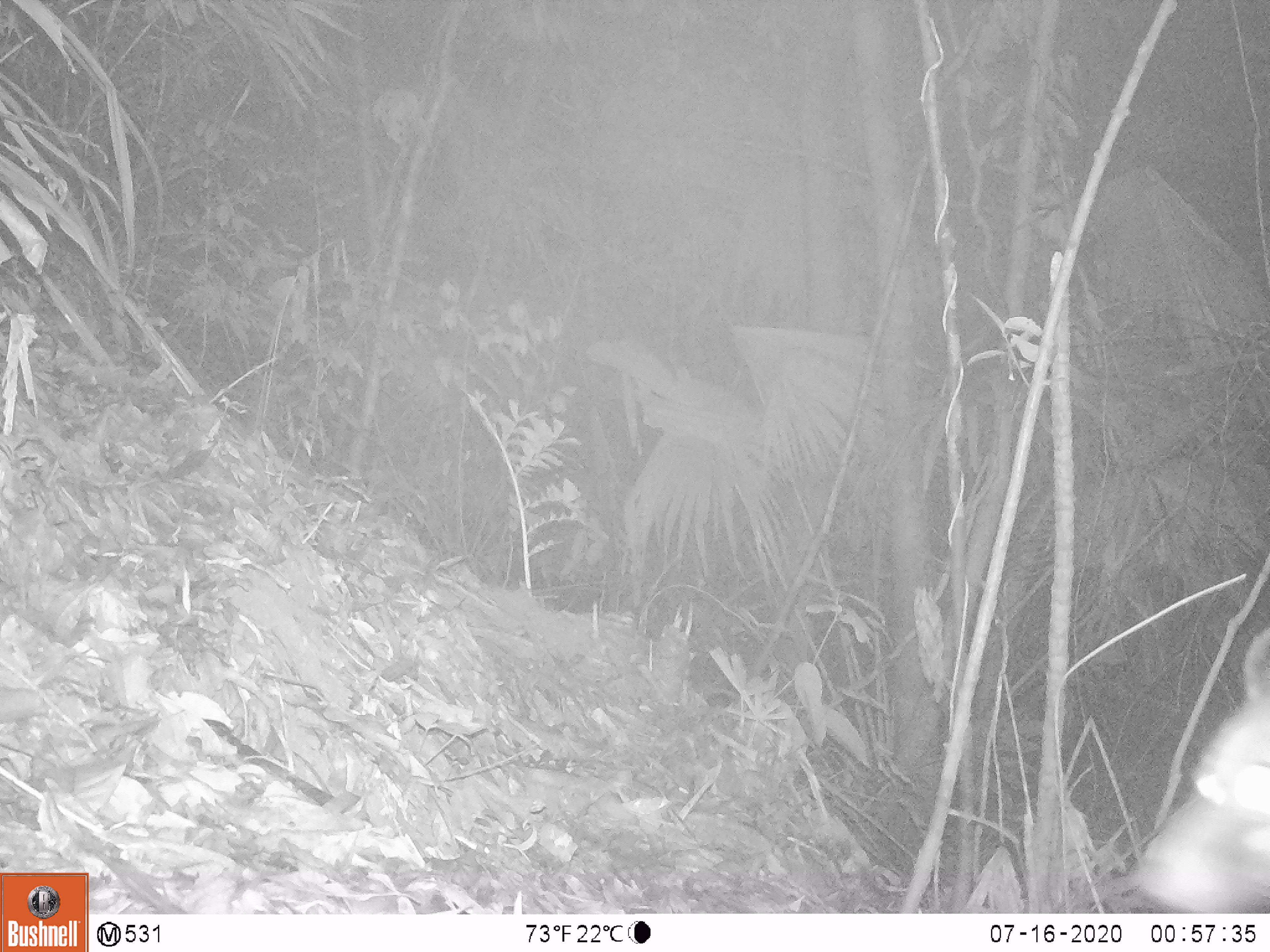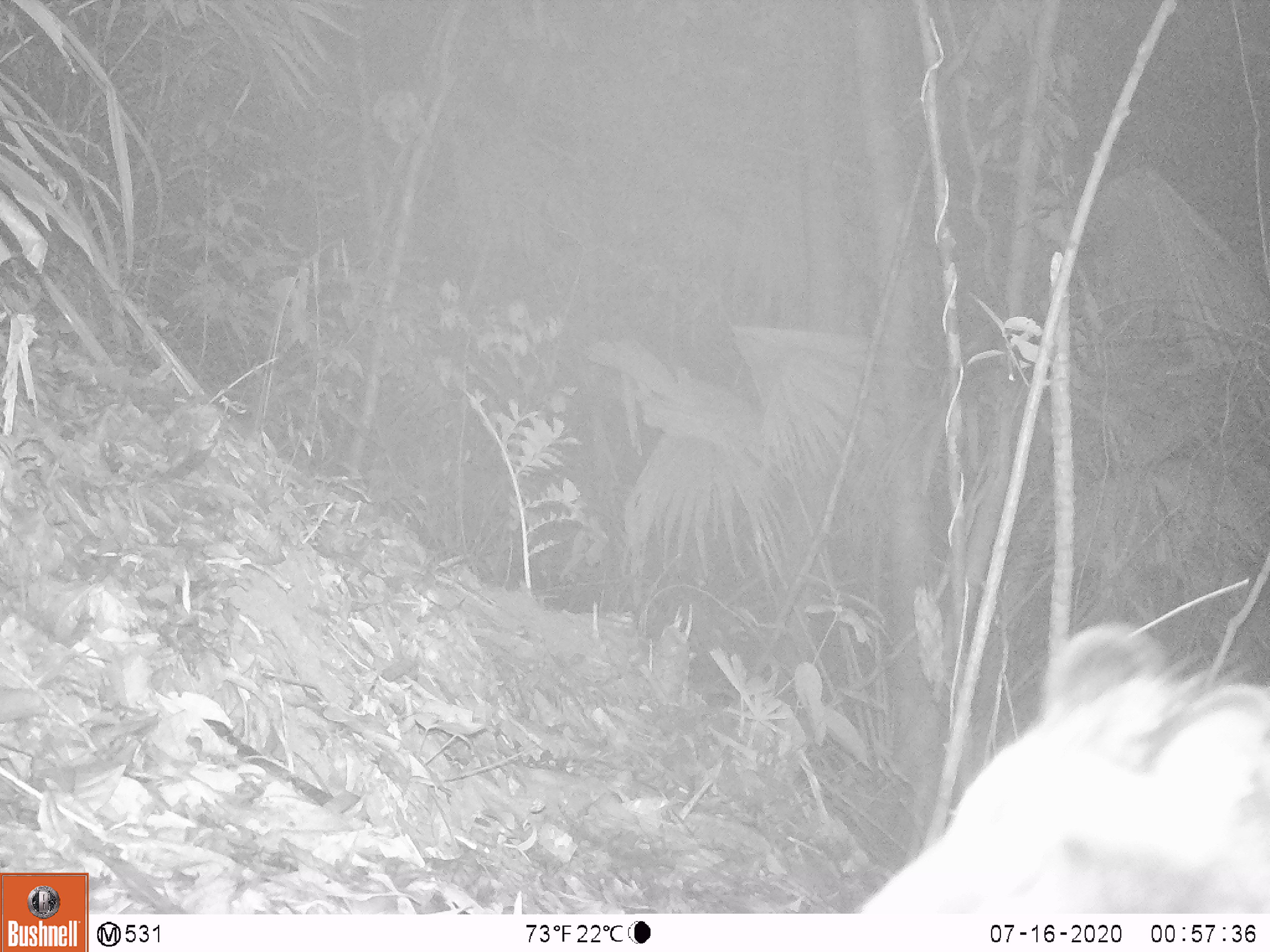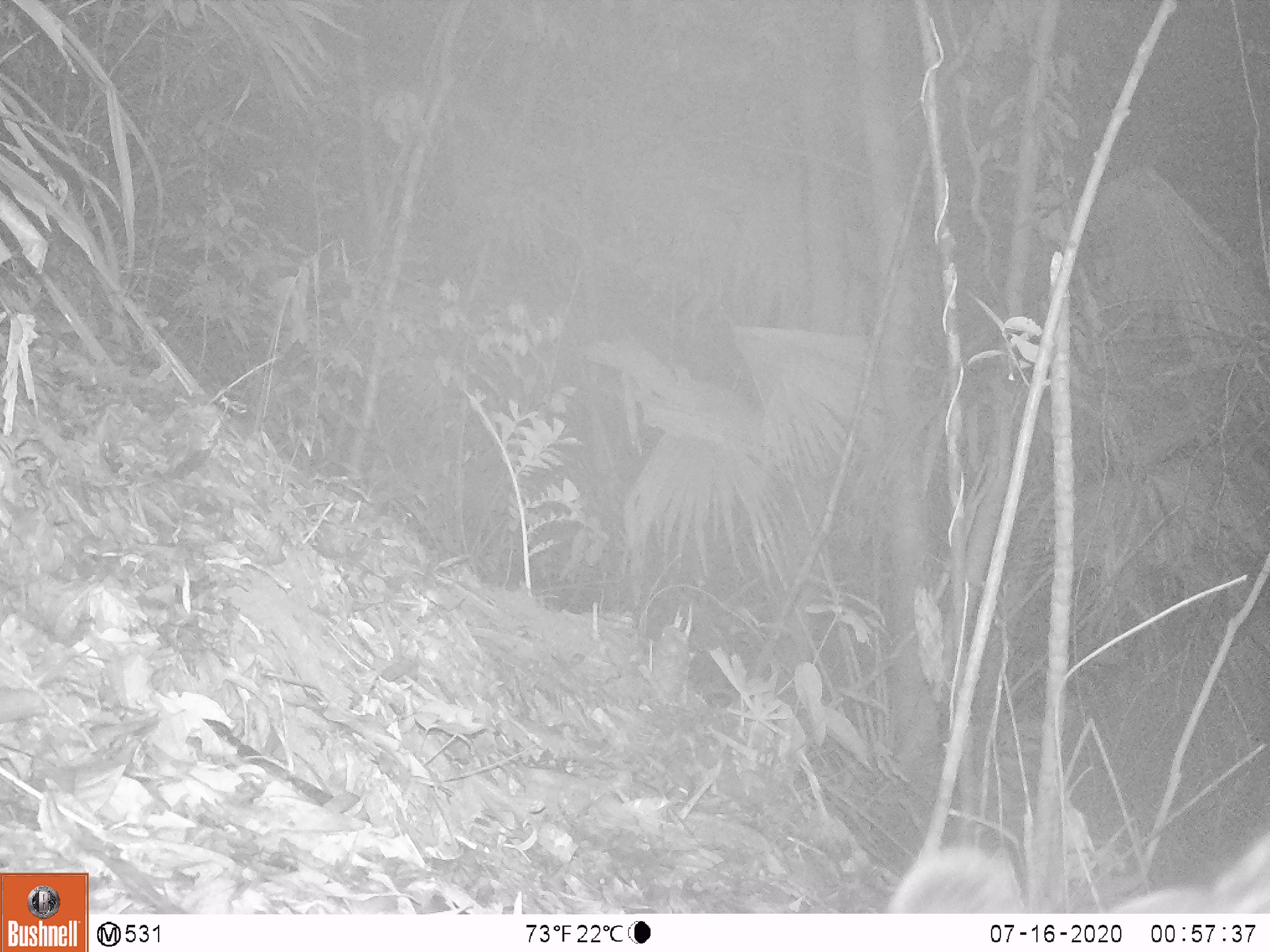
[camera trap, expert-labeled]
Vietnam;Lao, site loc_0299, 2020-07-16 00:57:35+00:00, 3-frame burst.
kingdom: Animalia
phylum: Chordata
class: Mammalia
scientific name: Mammalia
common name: mammal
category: unidentified small mammal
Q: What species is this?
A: Unidentified small mammal (mammal) (Mammalia).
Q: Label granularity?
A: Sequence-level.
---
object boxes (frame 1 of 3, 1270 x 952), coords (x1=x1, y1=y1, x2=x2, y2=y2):
unidentified small mammal: (x1=1132, y1=625, x2=1269, y2=913)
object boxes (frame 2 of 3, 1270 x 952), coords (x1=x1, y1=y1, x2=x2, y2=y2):
unidentified small mammal: (x1=855, y1=619, x2=1268, y2=913)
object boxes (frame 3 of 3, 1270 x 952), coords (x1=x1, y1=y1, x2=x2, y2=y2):
unidentified small mammal: (x1=884, y1=825, x2=1269, y2=913)